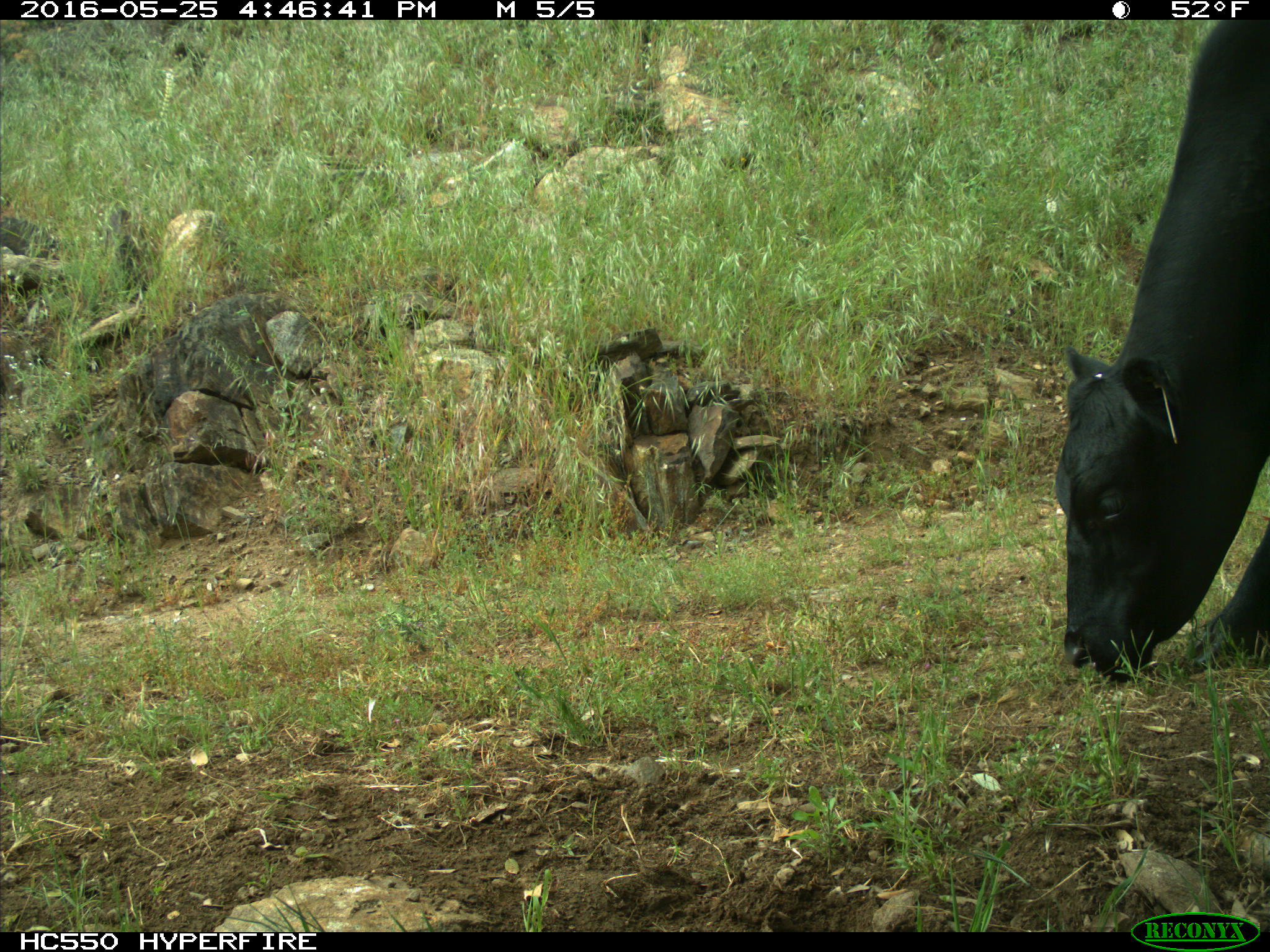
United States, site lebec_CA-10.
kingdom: Animalia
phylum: Chordata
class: Mammalia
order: Artiodactyla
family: Bovidae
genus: Bos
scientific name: Bos taurus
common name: domestic cow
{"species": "Bos taurus (domestic cow)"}